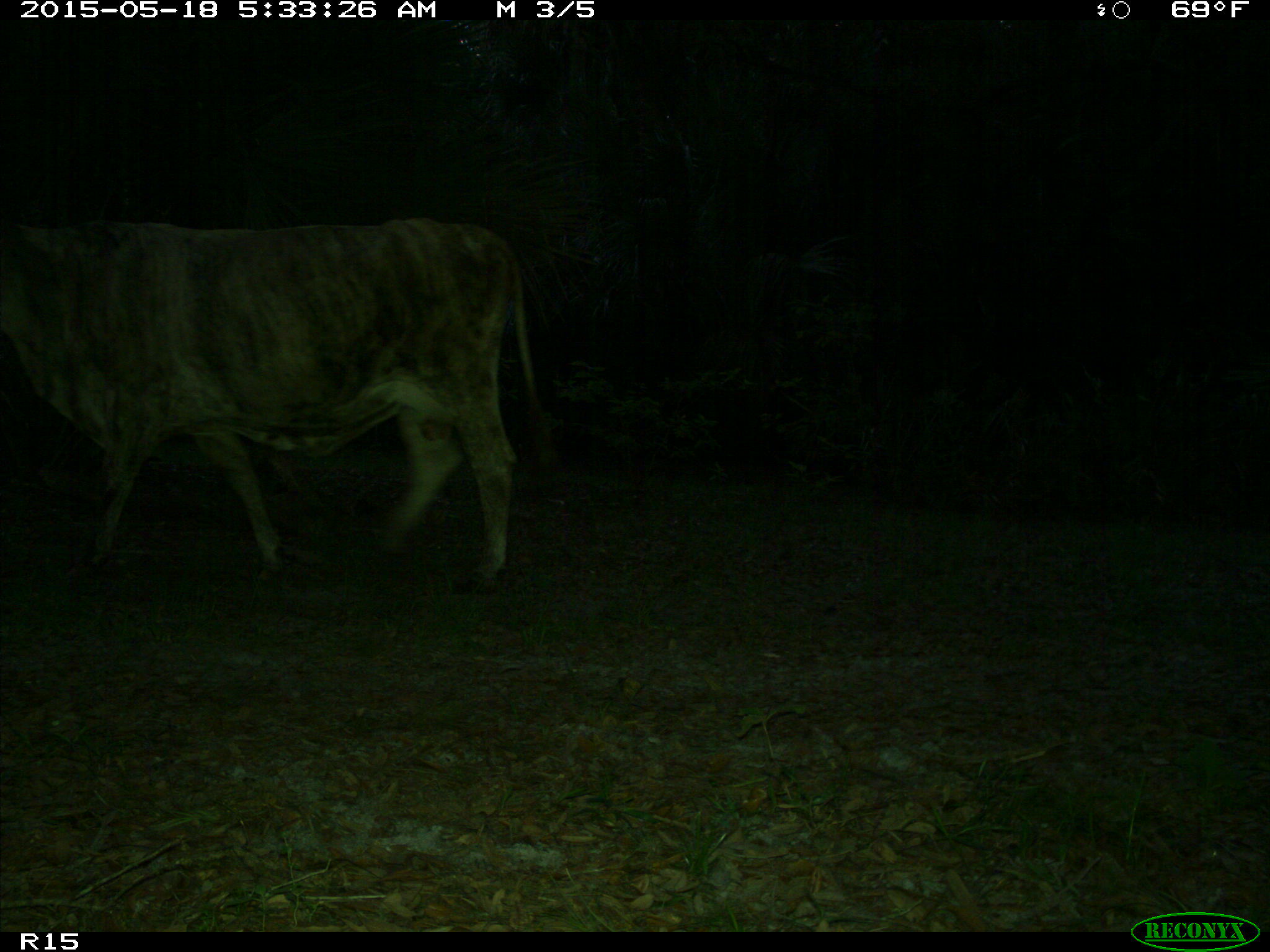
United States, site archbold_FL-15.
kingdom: Animalia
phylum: Chordata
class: Mammalia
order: Artiodactyla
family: Bovidae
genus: Bos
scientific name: Bos taurus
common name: domestic cow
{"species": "Bos taurus (domestic cow)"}